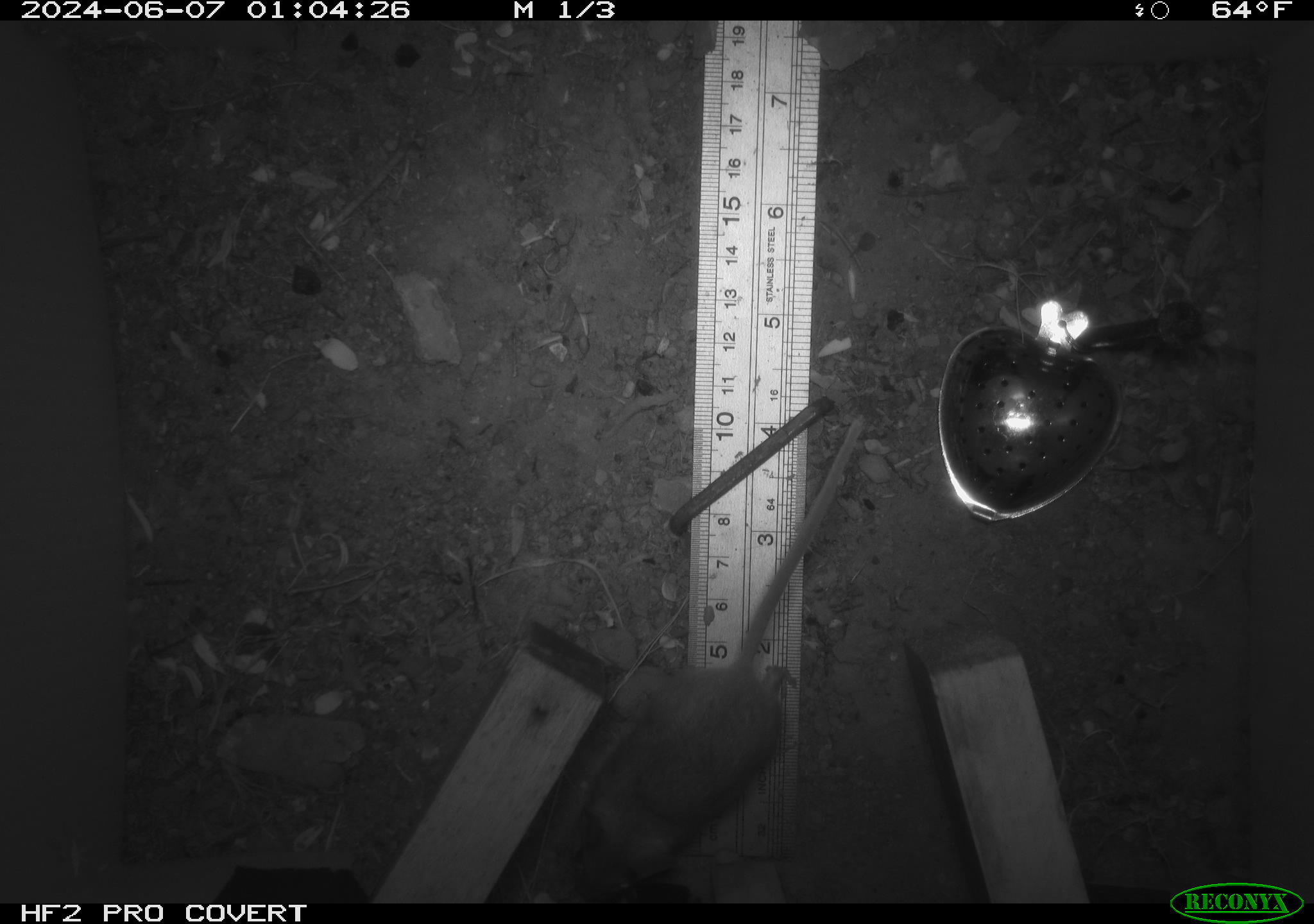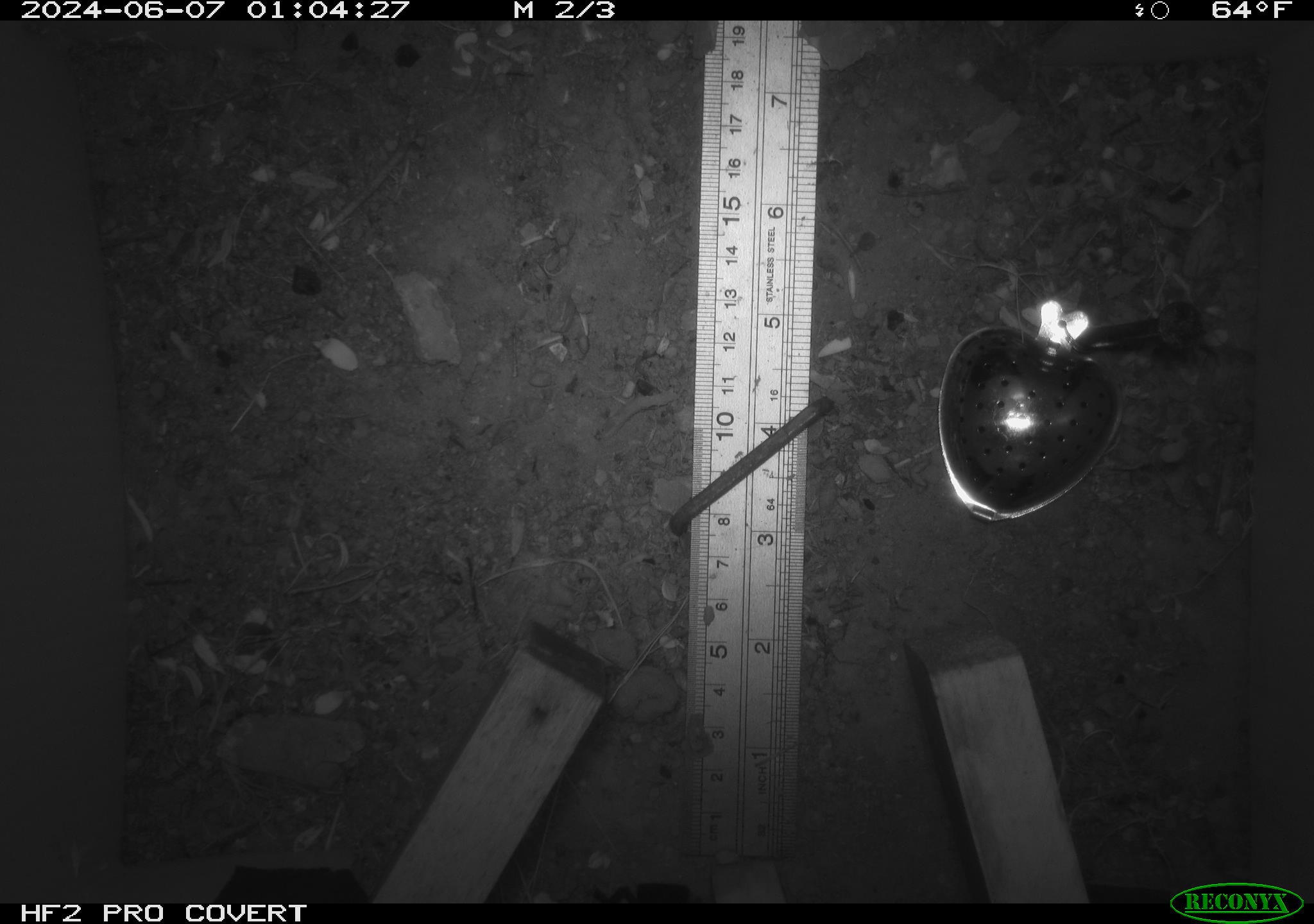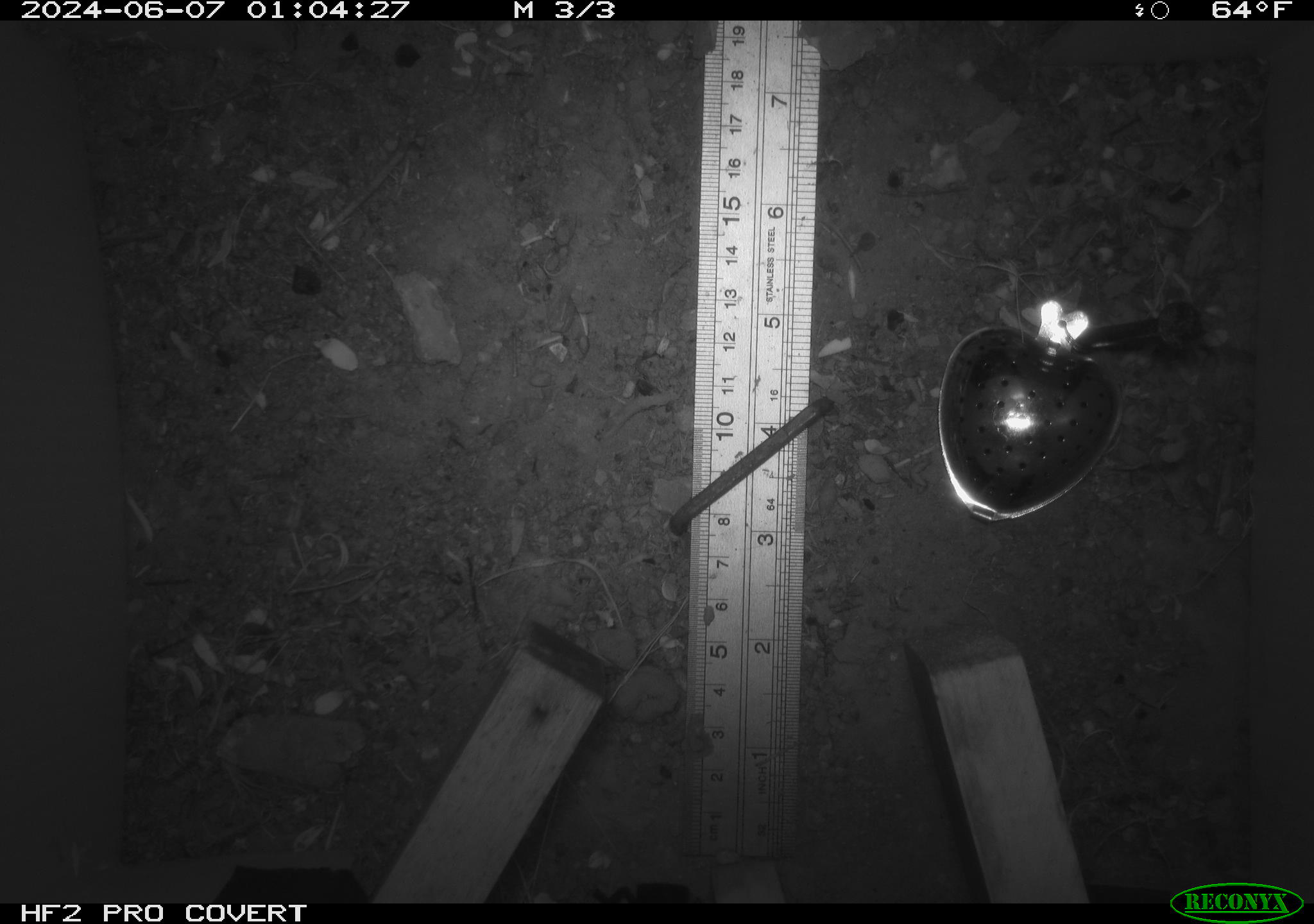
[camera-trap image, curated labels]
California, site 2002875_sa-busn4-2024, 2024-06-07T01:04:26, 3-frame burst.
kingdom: Animalia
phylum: Chordata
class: Mammalia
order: Rodentia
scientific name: Rodentia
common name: rodent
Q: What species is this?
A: Rodent (Rodentia).